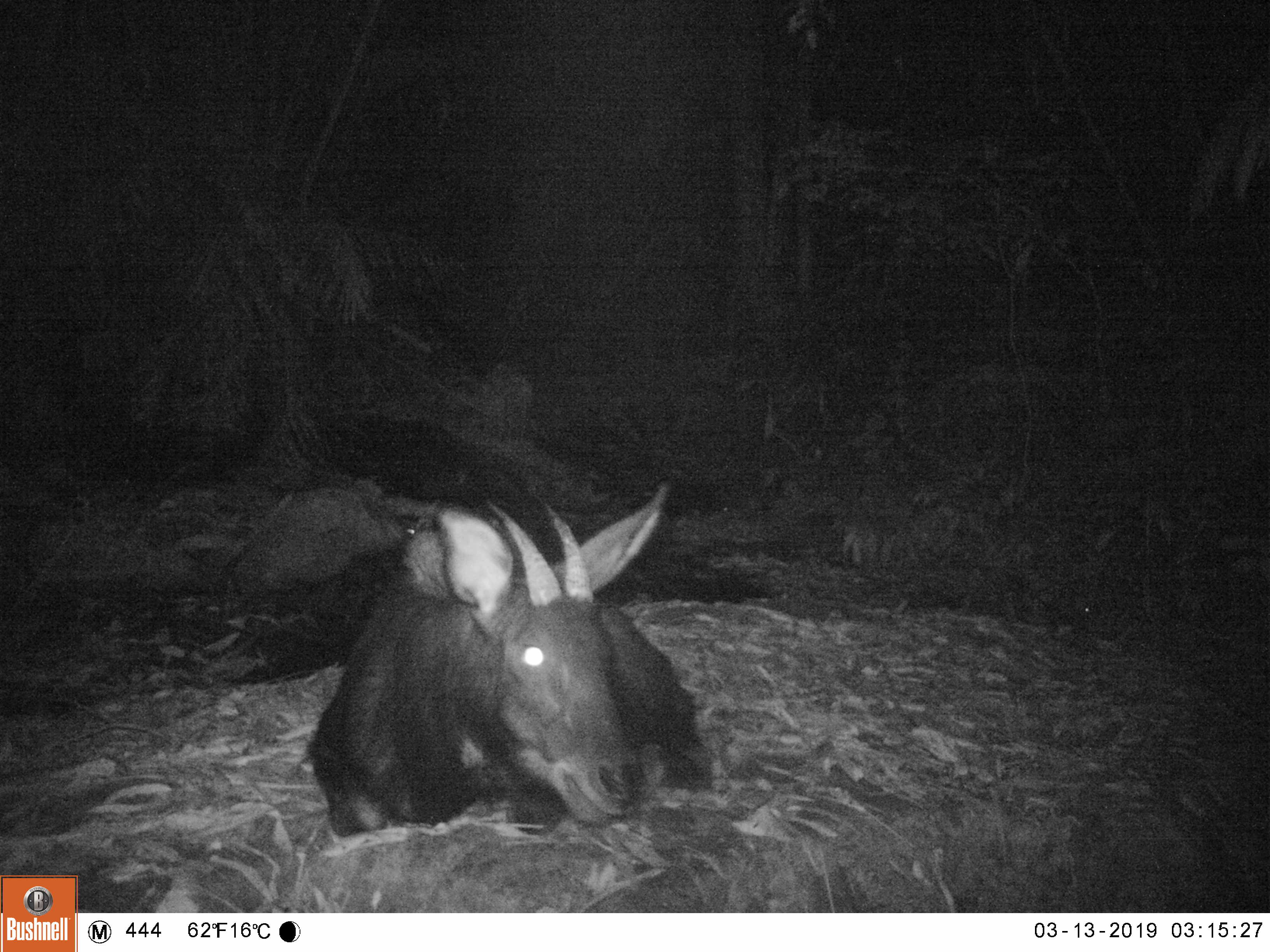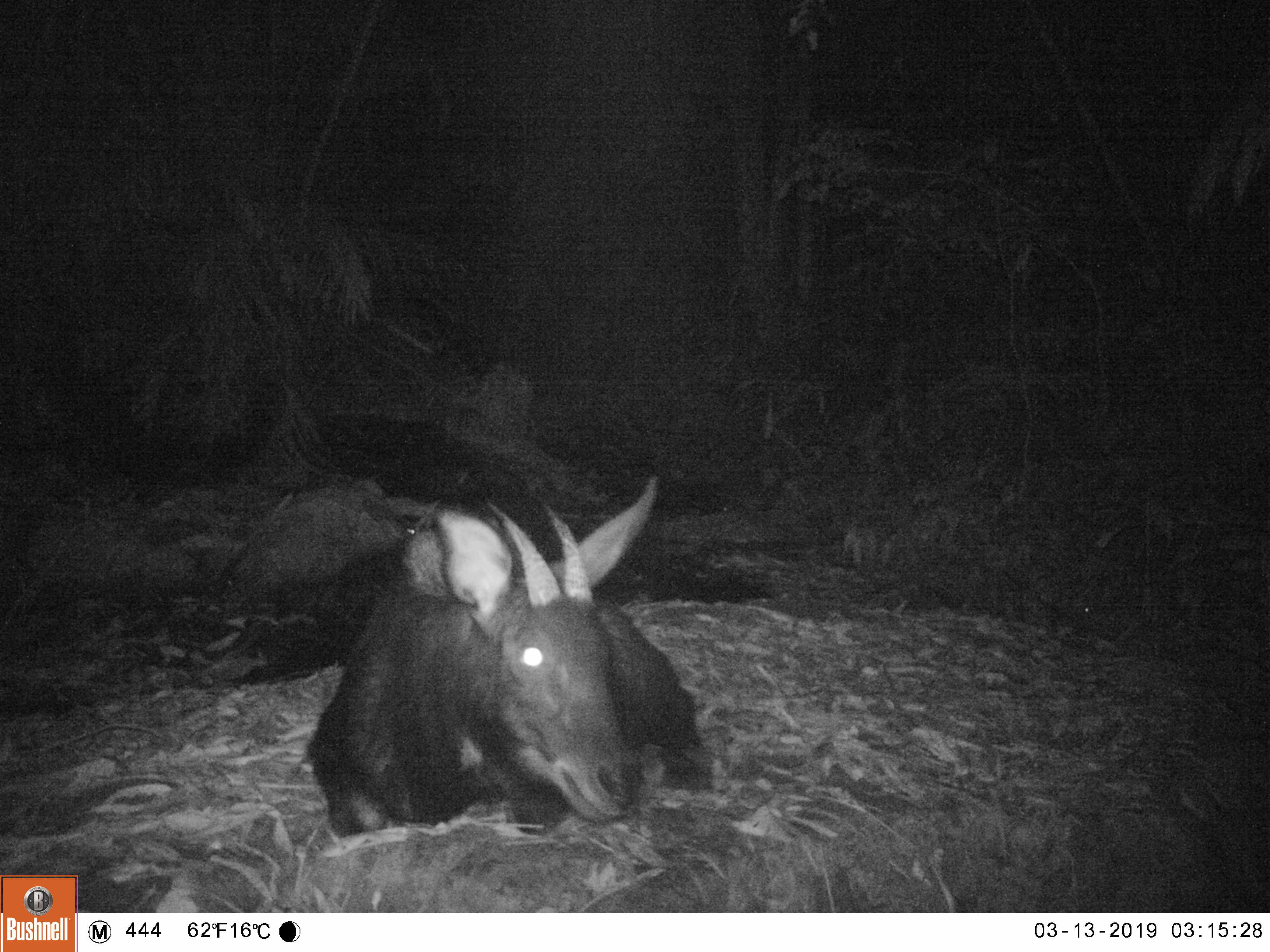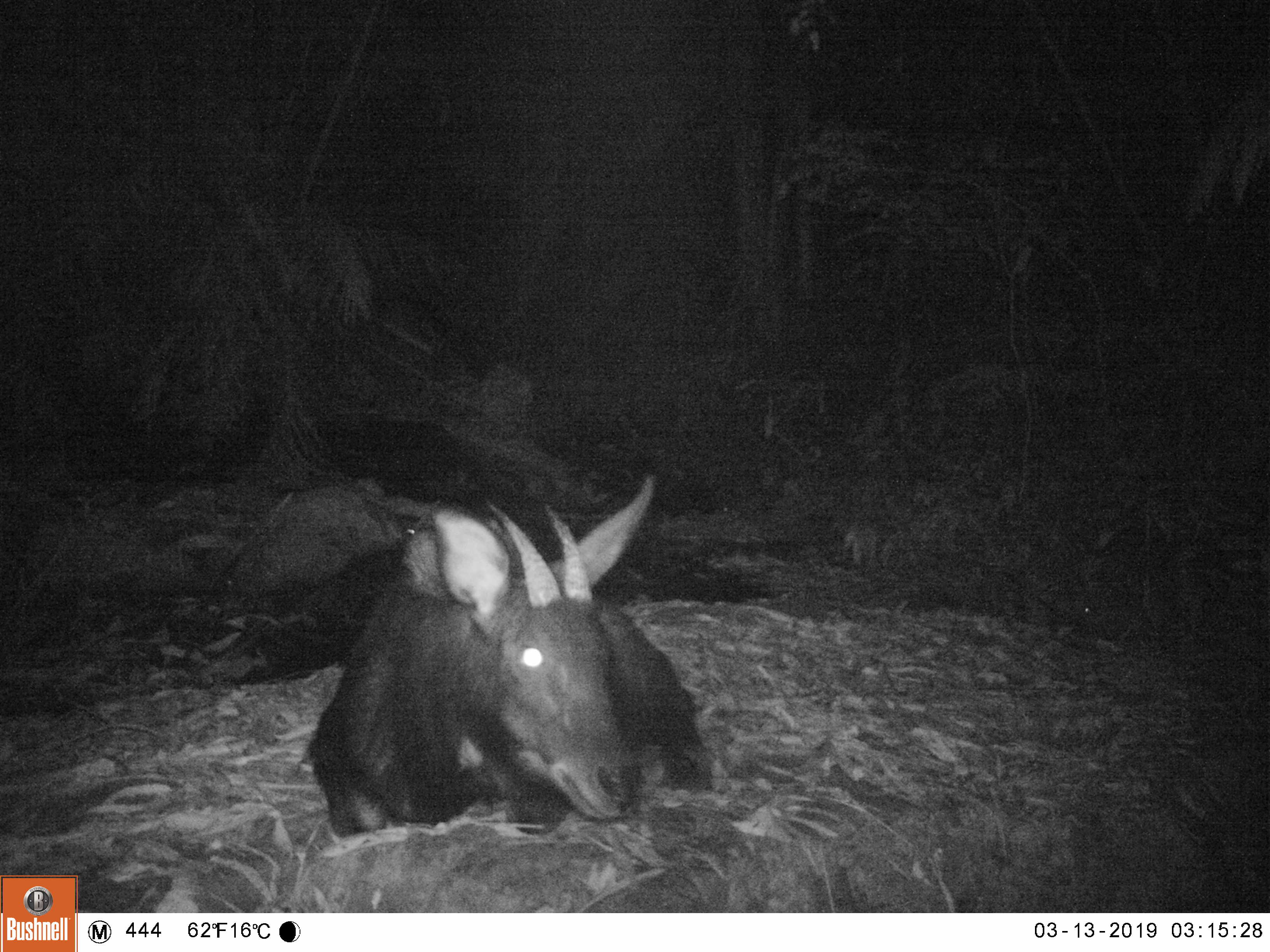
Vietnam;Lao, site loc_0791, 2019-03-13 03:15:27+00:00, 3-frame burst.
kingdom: Animalia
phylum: Chordata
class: Mammalia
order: Artiodactyla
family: Bovidae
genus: Capricornis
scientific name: Capricornis sumatraensis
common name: chinese serow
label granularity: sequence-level